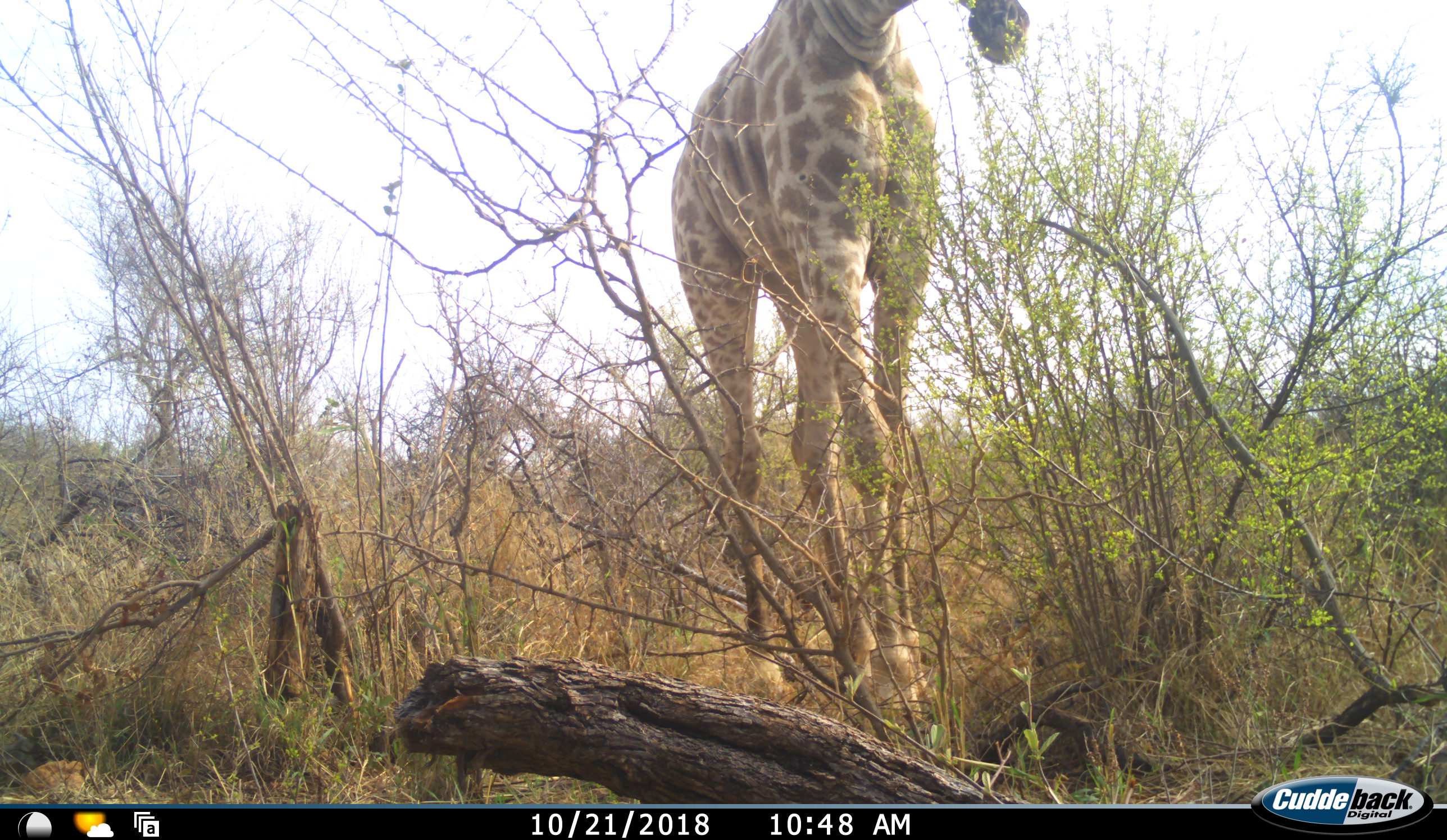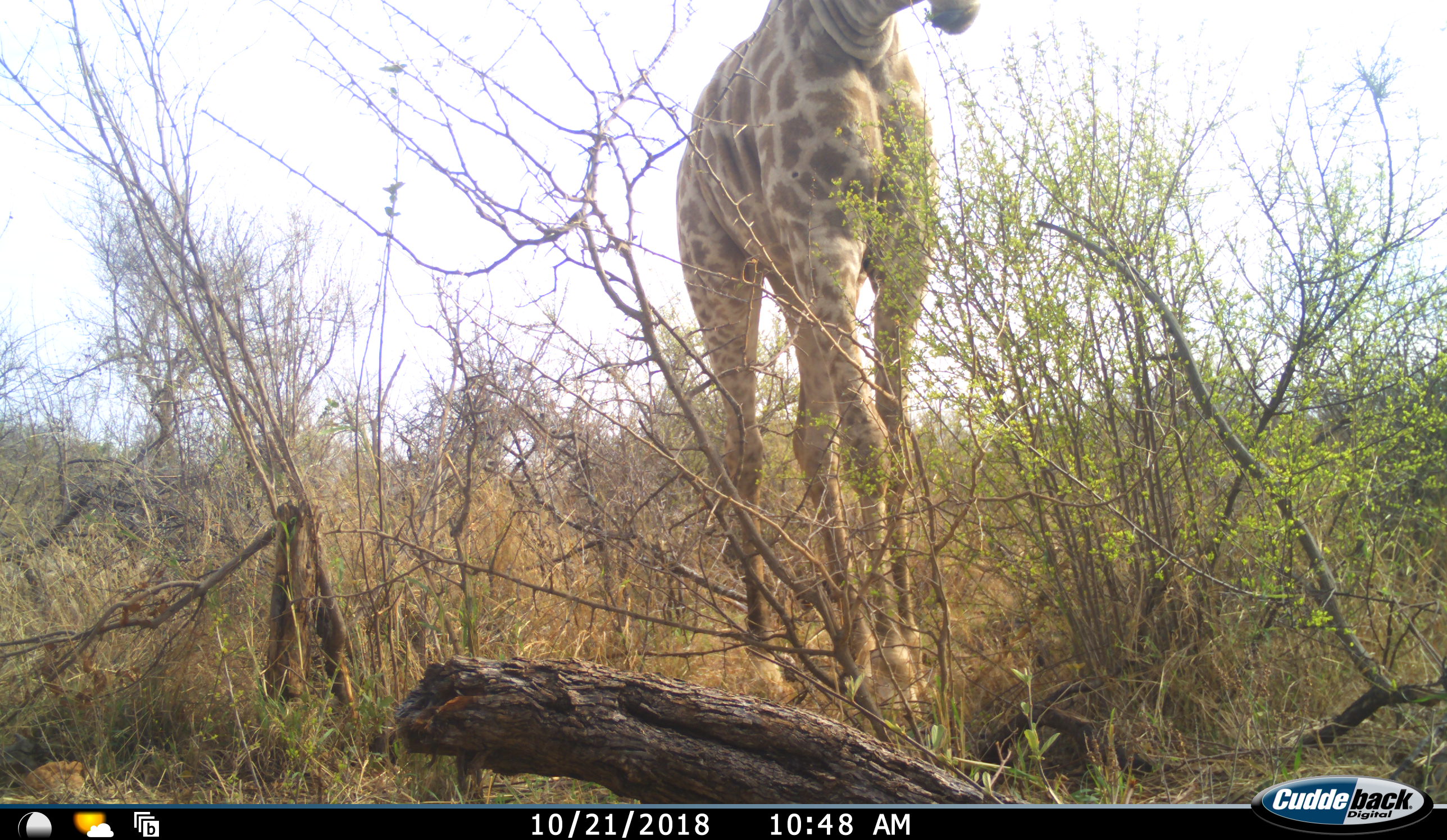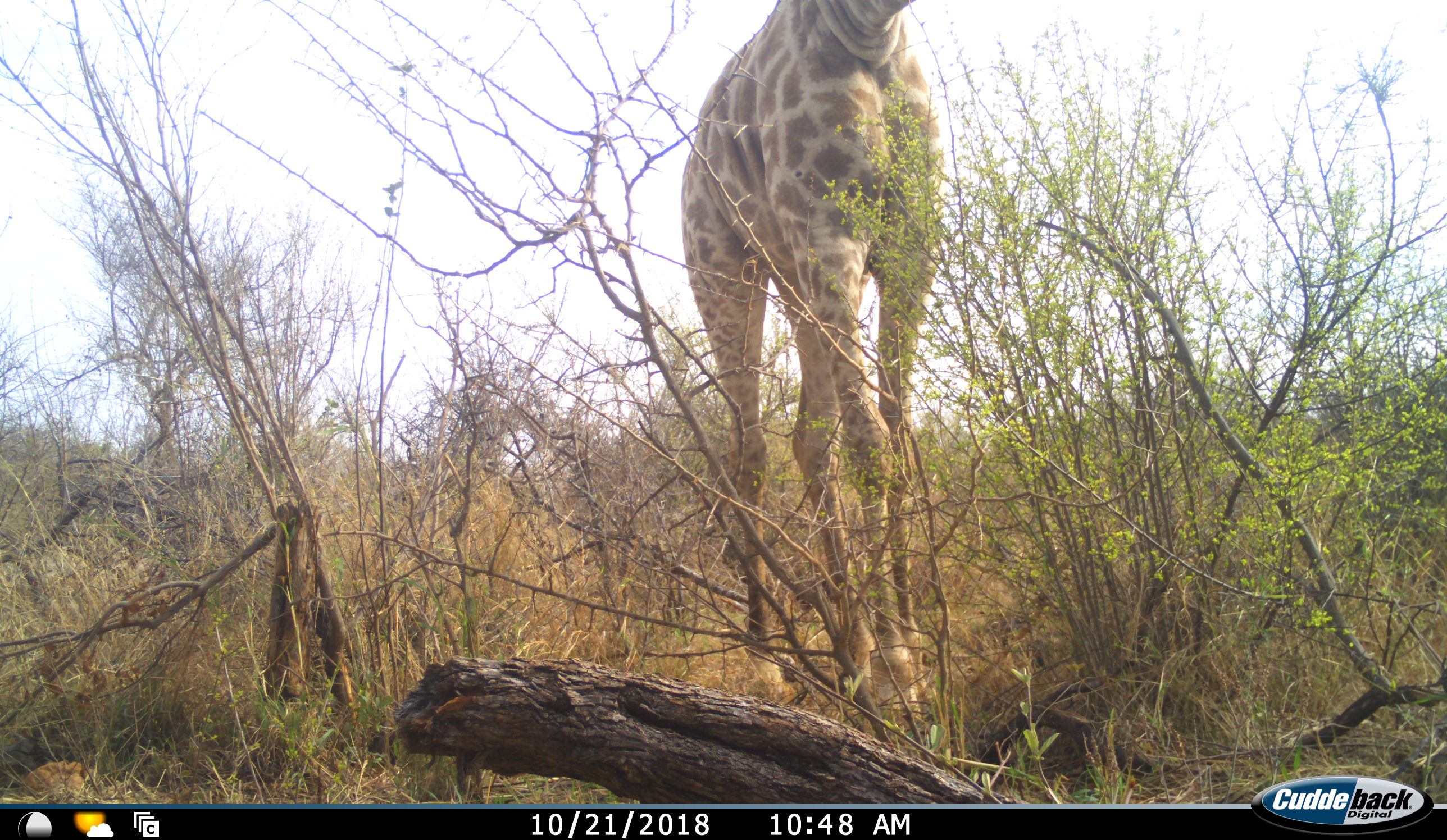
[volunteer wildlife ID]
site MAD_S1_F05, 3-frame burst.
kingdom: Animalia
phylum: Chordata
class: Mammalia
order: Artiodactyla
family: Giraffidae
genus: Giraffa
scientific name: Giraffa camelopardalis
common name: giraffe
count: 1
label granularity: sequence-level